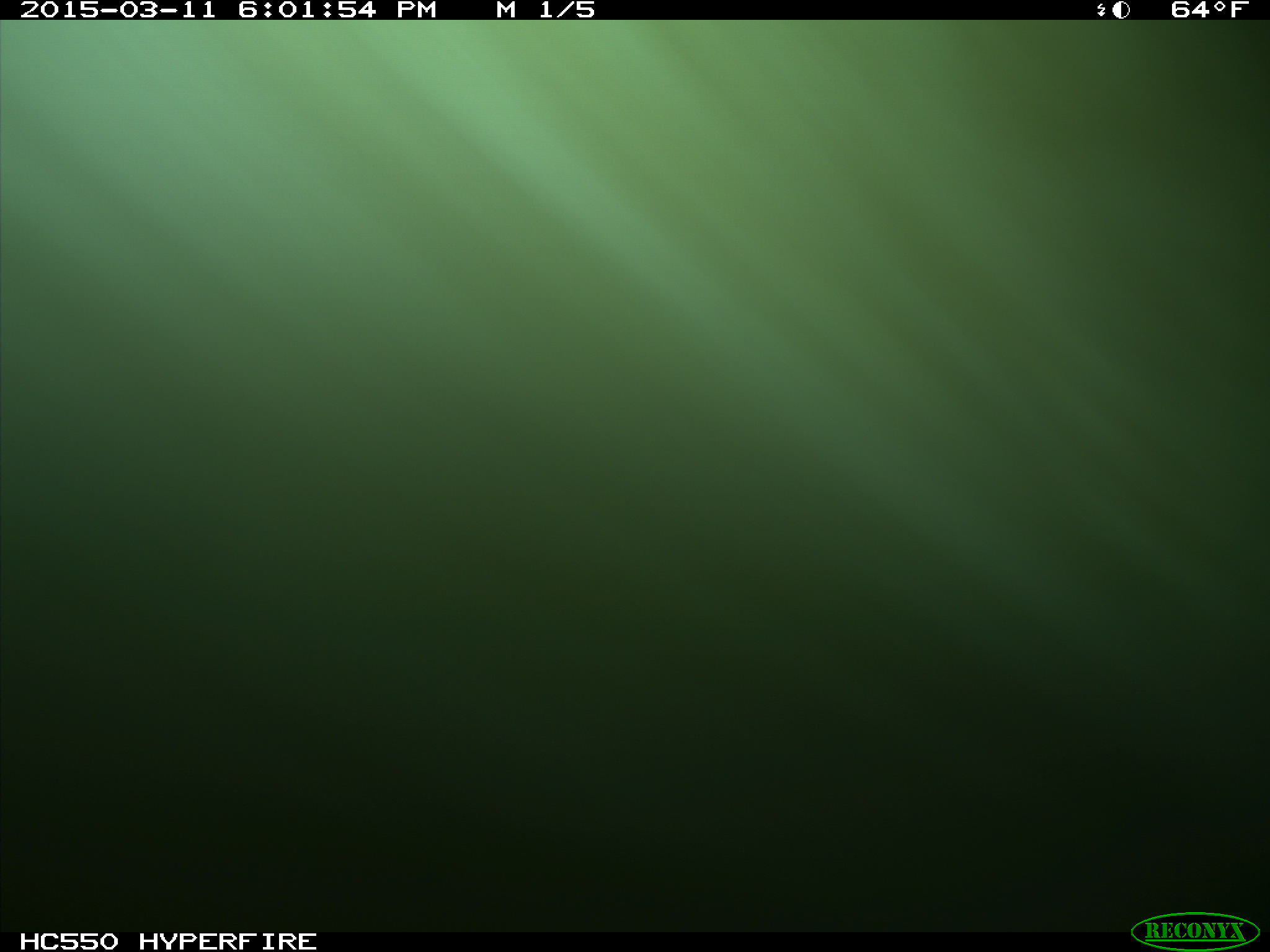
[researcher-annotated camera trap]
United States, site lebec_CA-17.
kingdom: Animalia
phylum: Chordata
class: Mammalia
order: Artiodactyla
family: Bovidae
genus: Bos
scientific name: Bos taurus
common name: domestic cow